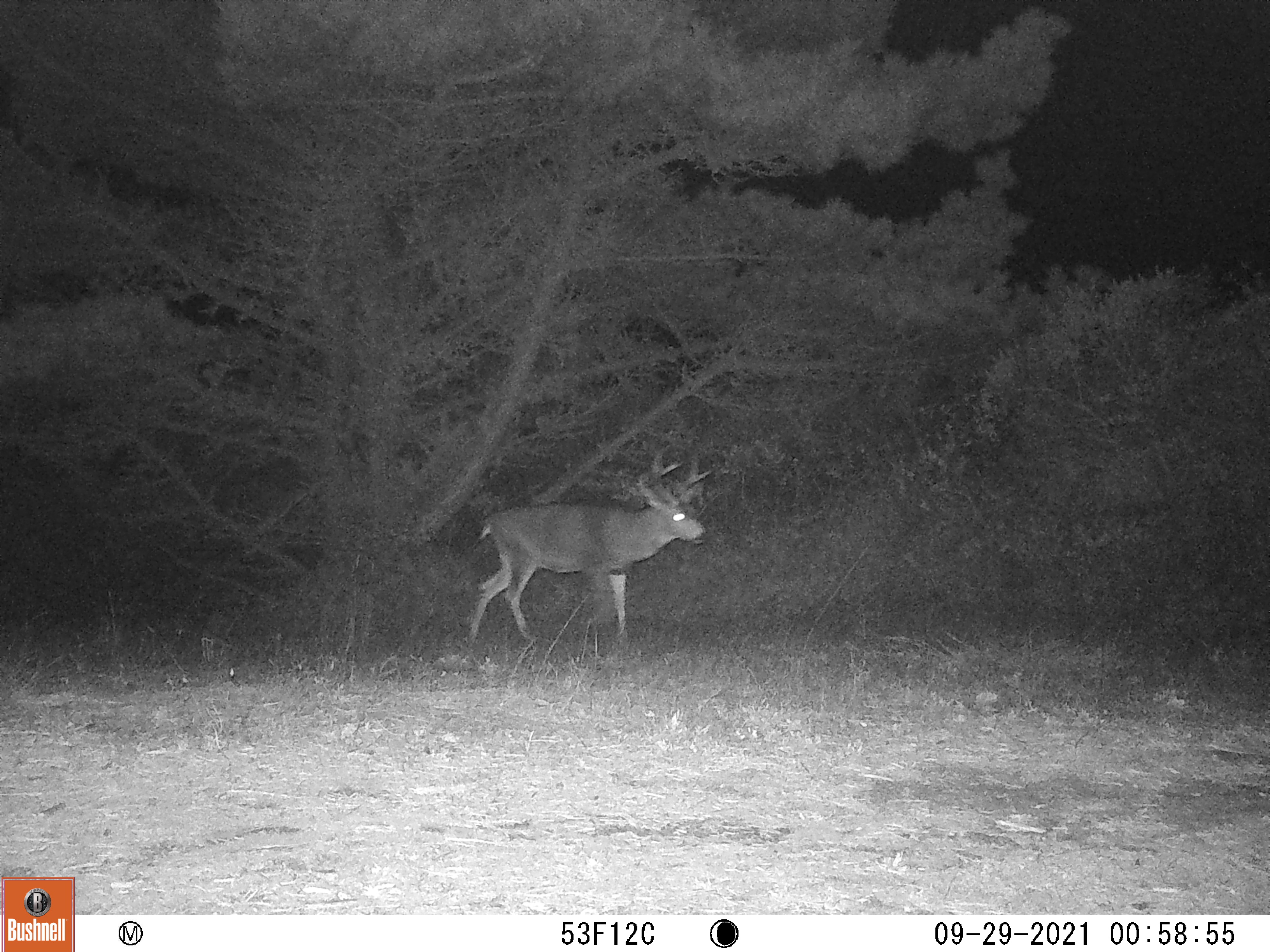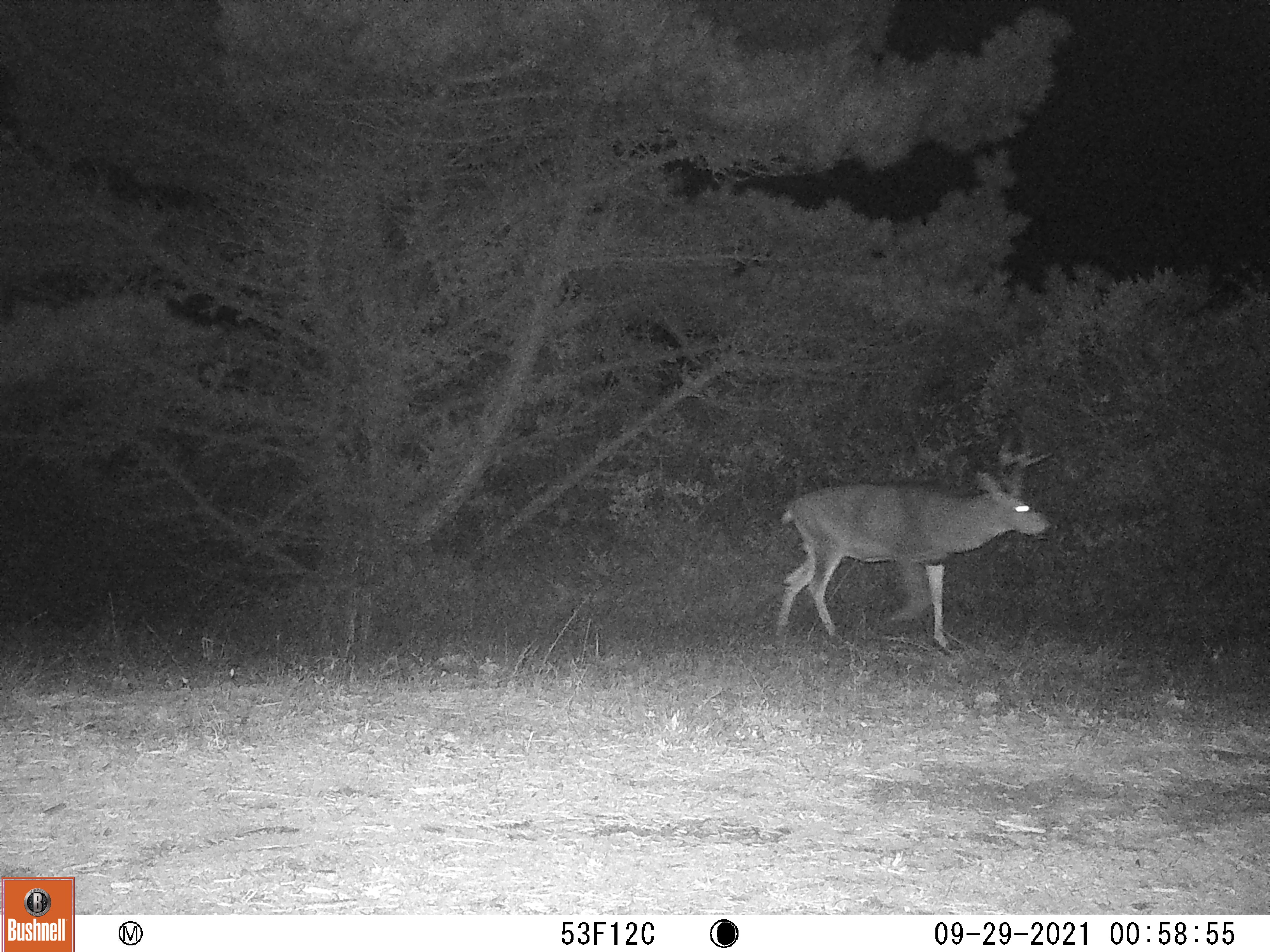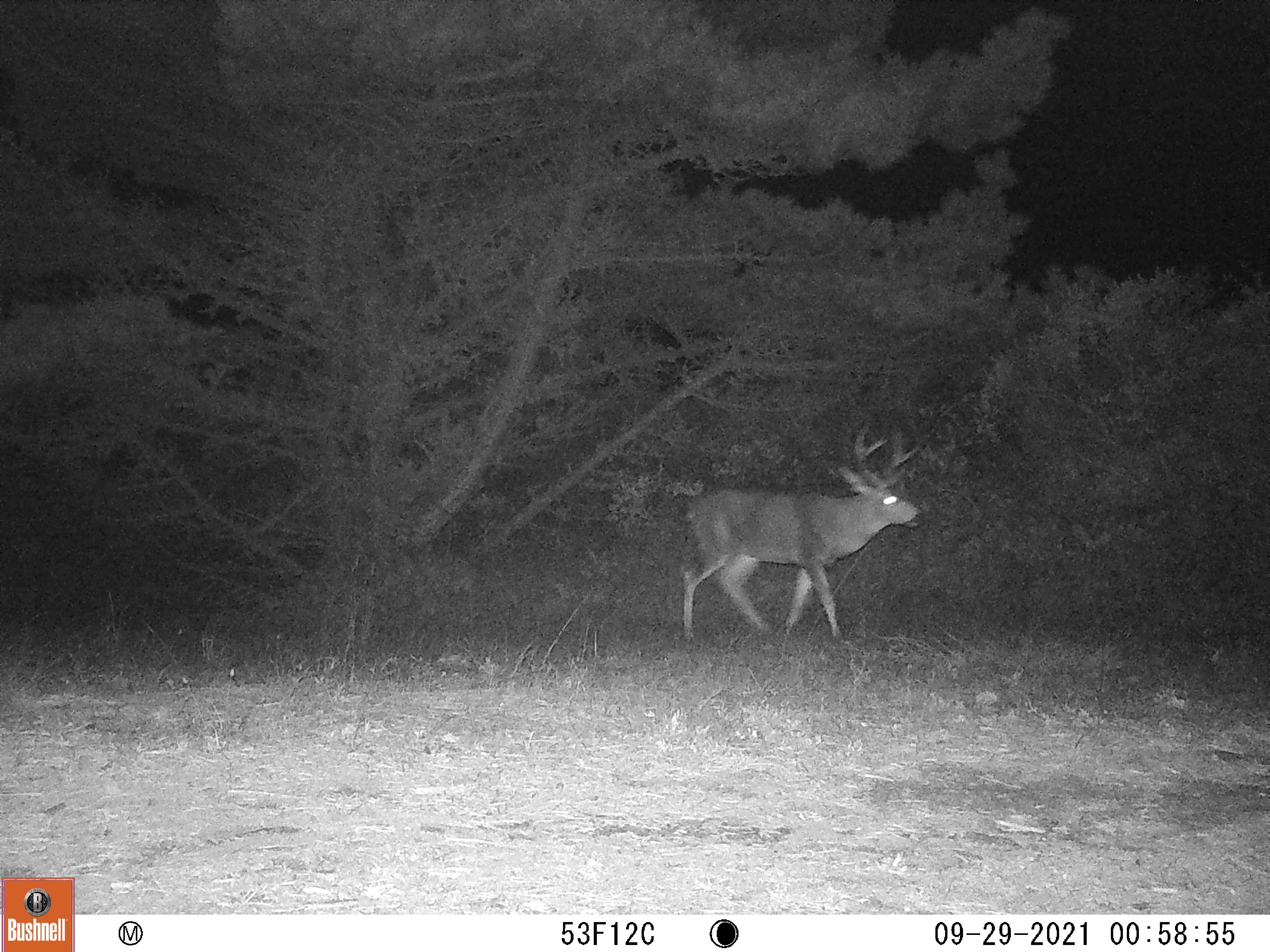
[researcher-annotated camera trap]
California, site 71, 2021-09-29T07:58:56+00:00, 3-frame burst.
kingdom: Animalia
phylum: Chordata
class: Mammalia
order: Artiodactyla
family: Cervidae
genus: Odocoileus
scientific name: Odocoileus hemionus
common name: mule deer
Mule deer (Odocoileus hemionus).